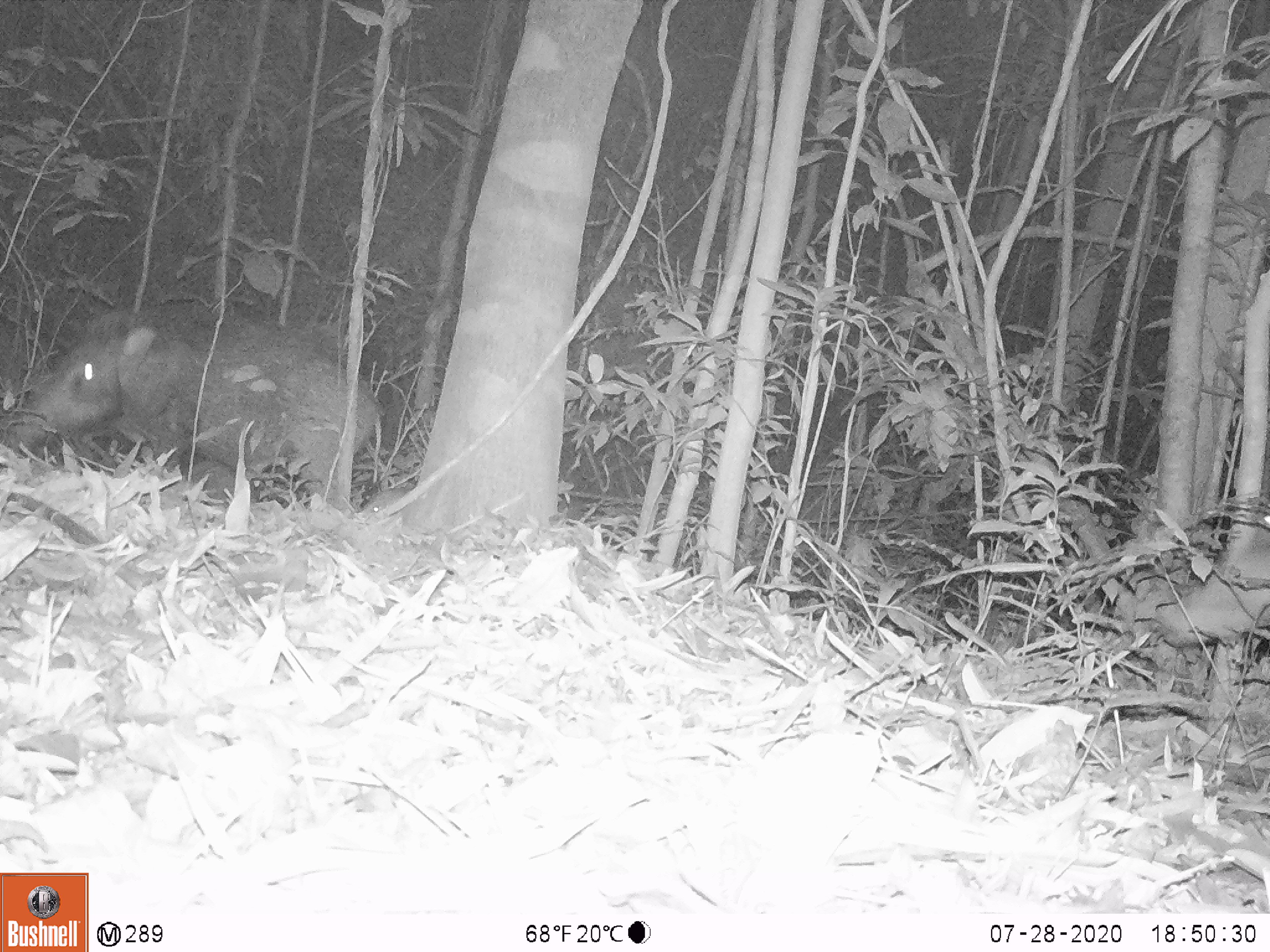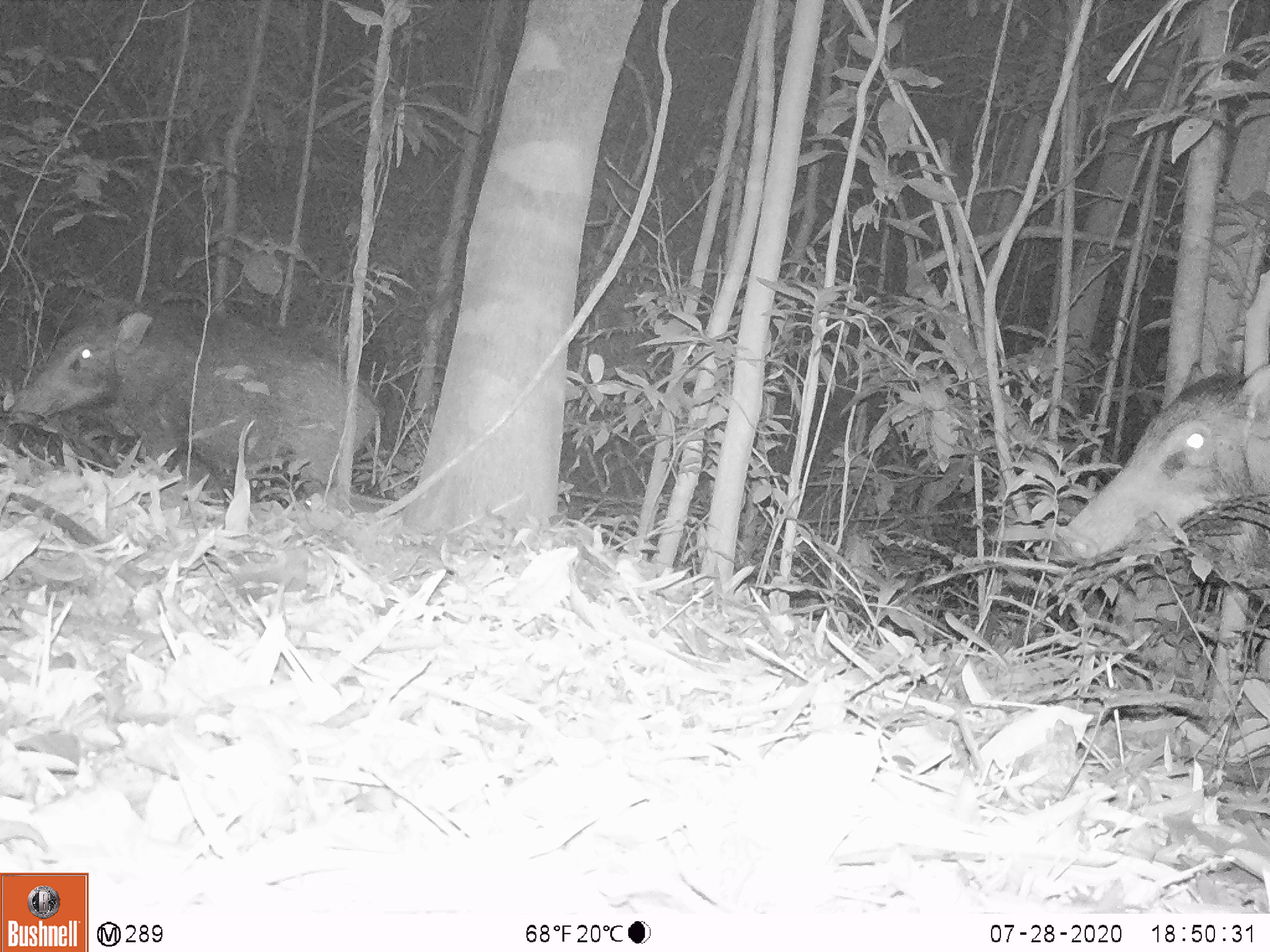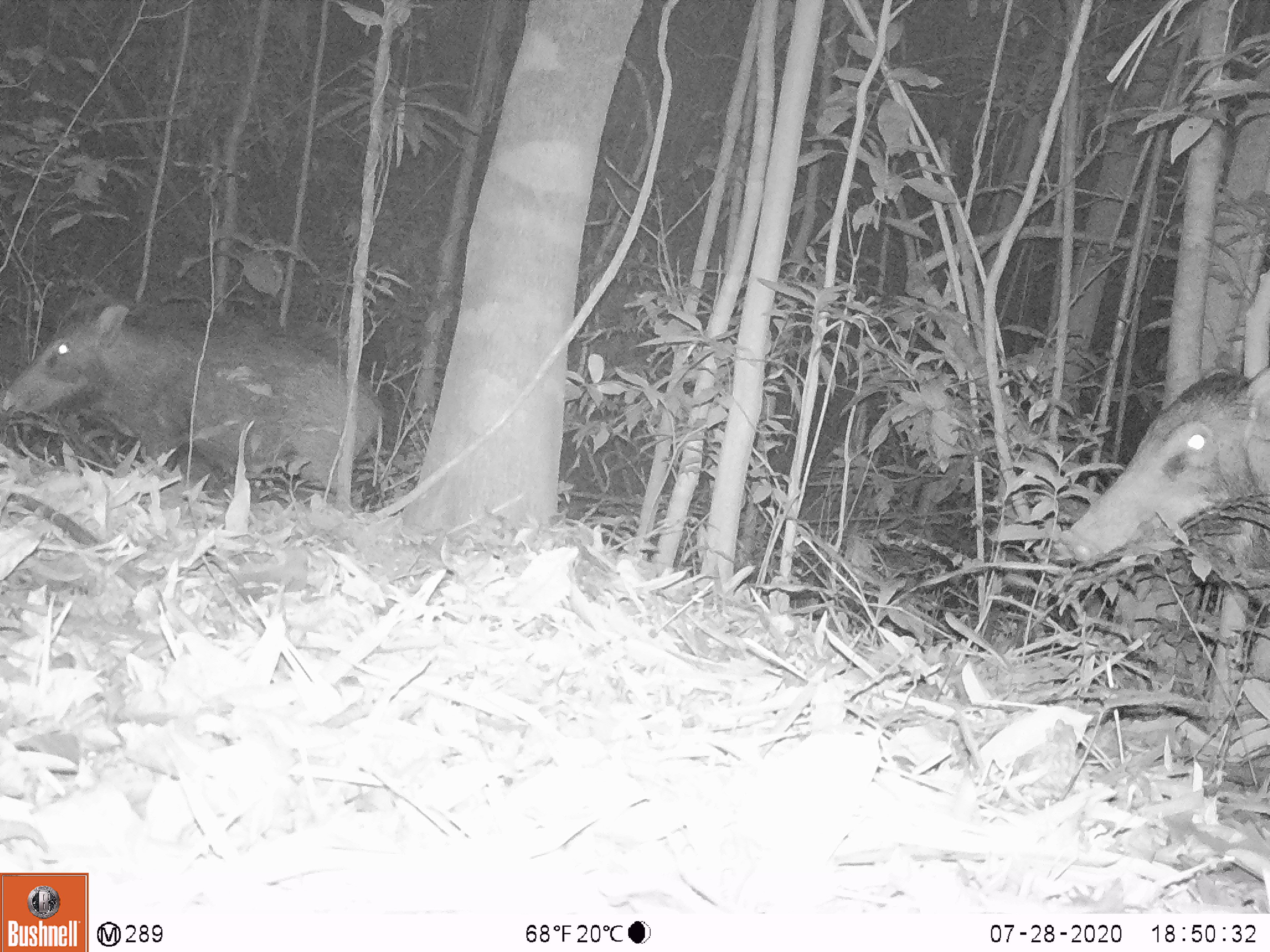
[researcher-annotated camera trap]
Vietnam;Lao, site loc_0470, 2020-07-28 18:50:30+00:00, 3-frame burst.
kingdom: Animalia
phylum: Chordata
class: Mammalia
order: Artiodactyla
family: Suidae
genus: Sus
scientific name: Sus scrofa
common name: eurasian wild pig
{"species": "eurasian wild pig (Sus scrofa)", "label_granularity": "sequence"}